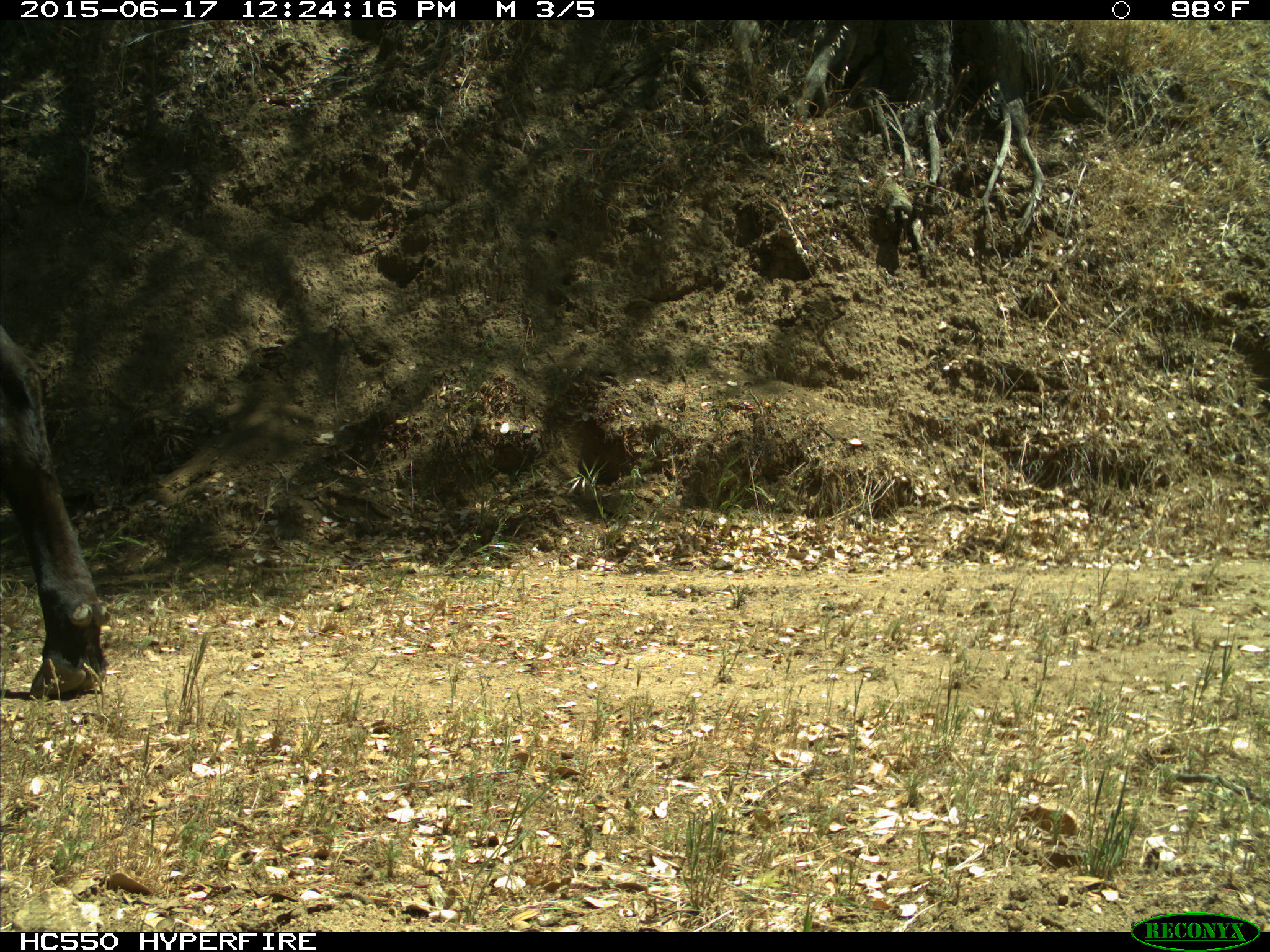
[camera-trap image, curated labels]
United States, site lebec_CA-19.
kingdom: Animalia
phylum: Chordata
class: Mammalia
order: Artiodactyla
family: Bovidae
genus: Bos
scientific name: Bos taurus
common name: domestic cow